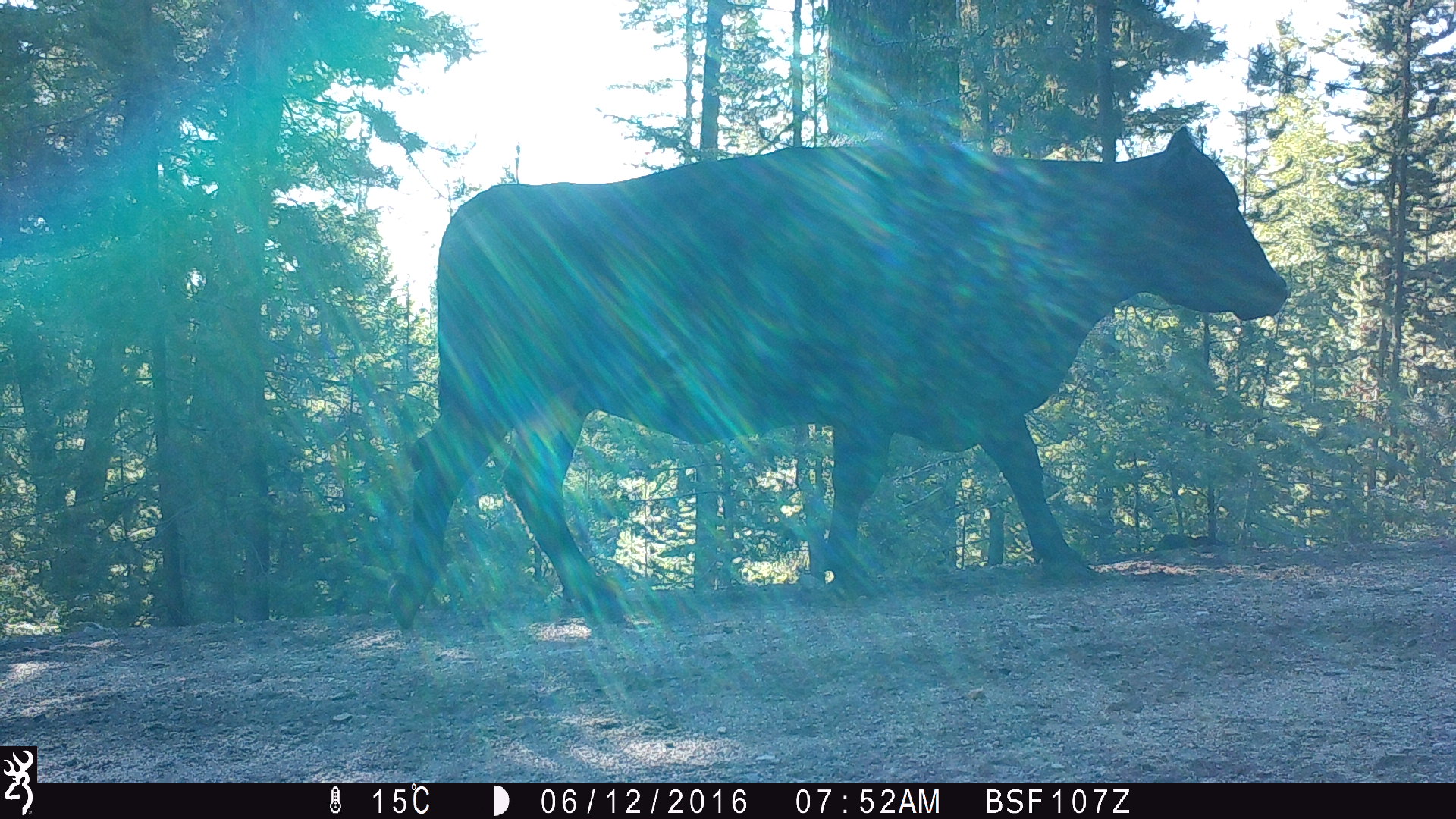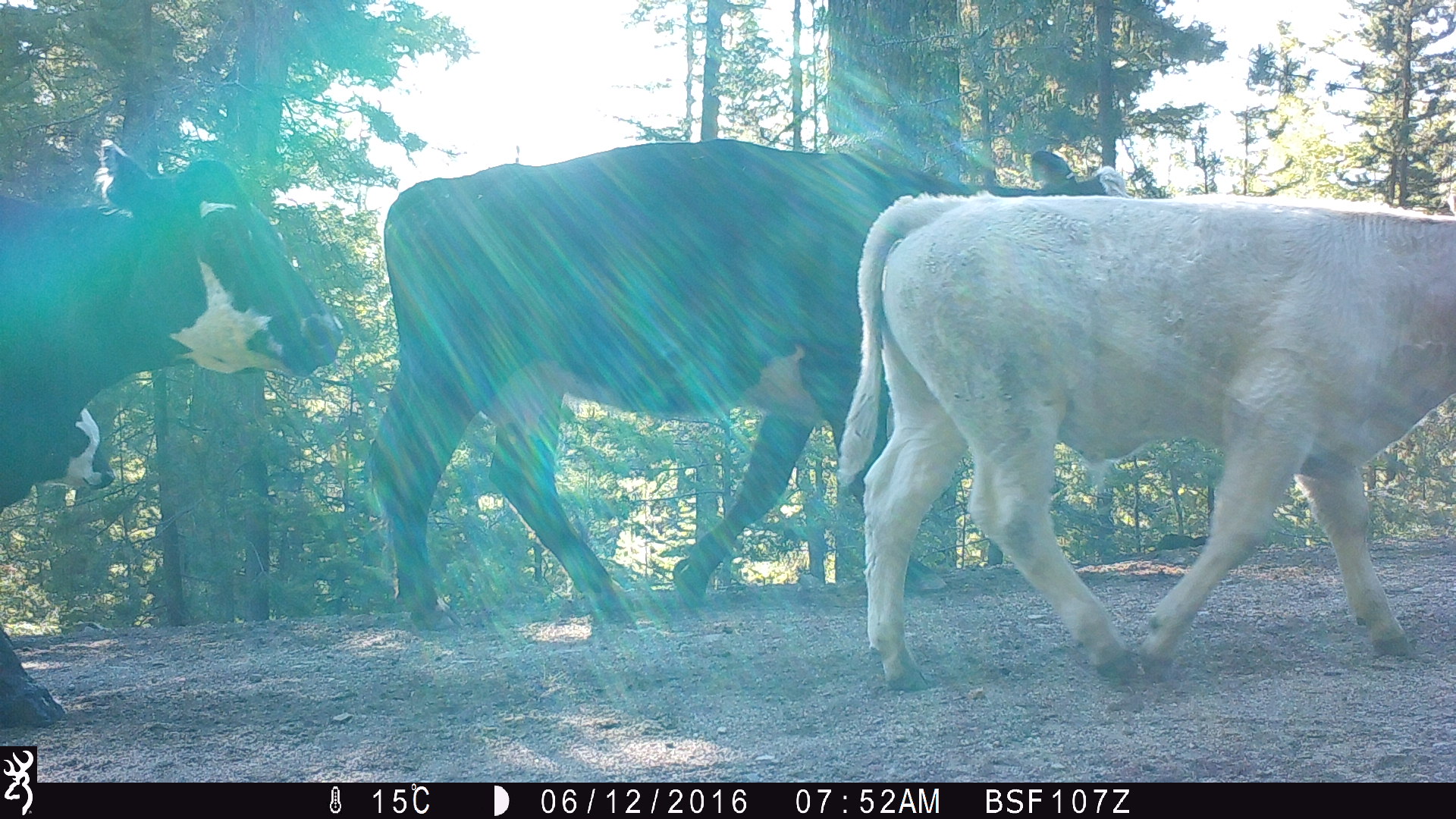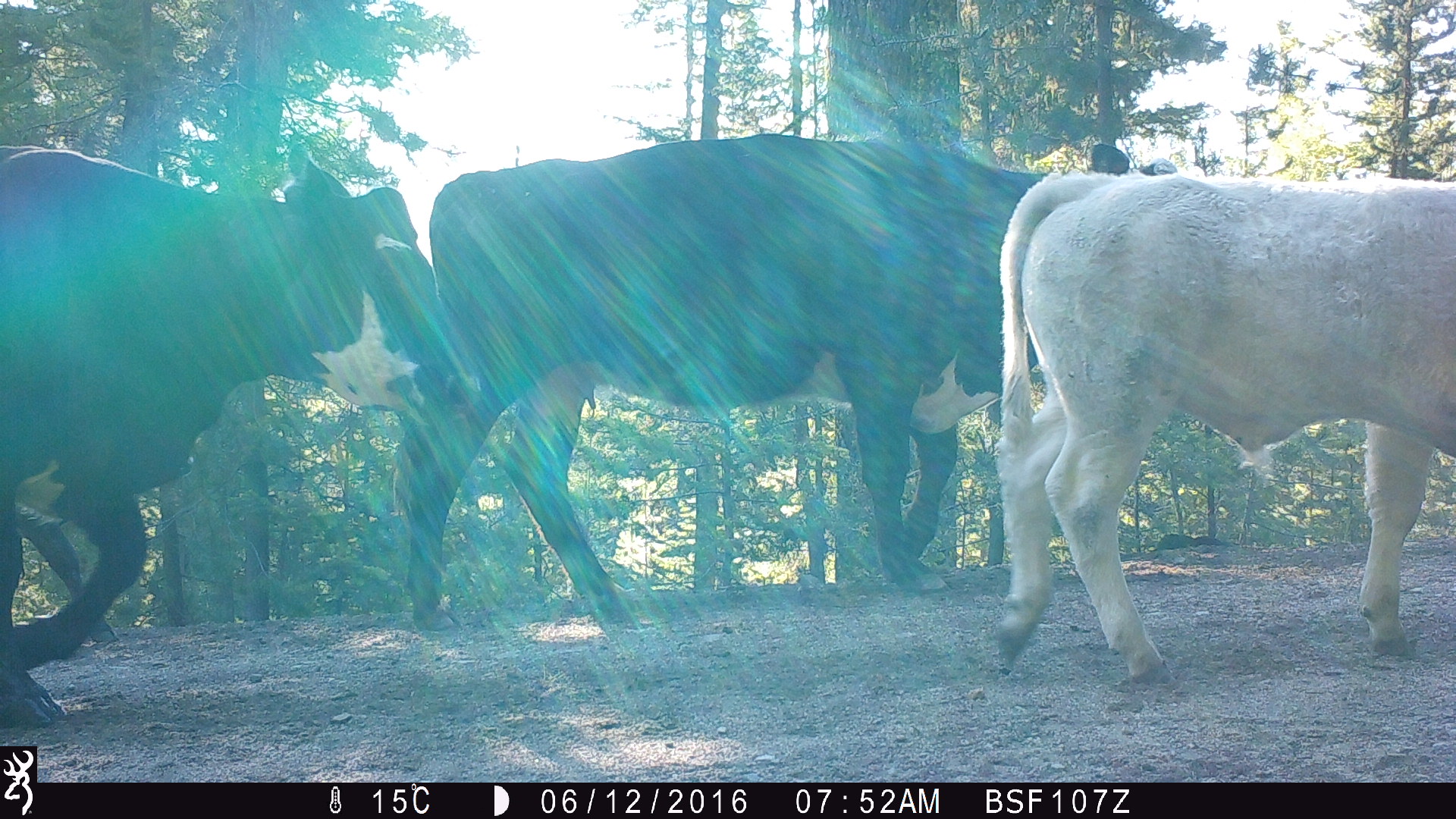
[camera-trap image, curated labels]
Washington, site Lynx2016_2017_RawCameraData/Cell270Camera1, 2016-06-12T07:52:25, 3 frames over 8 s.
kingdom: Animalia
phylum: Chordata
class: Mammalia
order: Artiodactyla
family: Bovidae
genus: Bos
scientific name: Bos taurus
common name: domestic cattle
Domestic cattle (Bos taurus). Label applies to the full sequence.